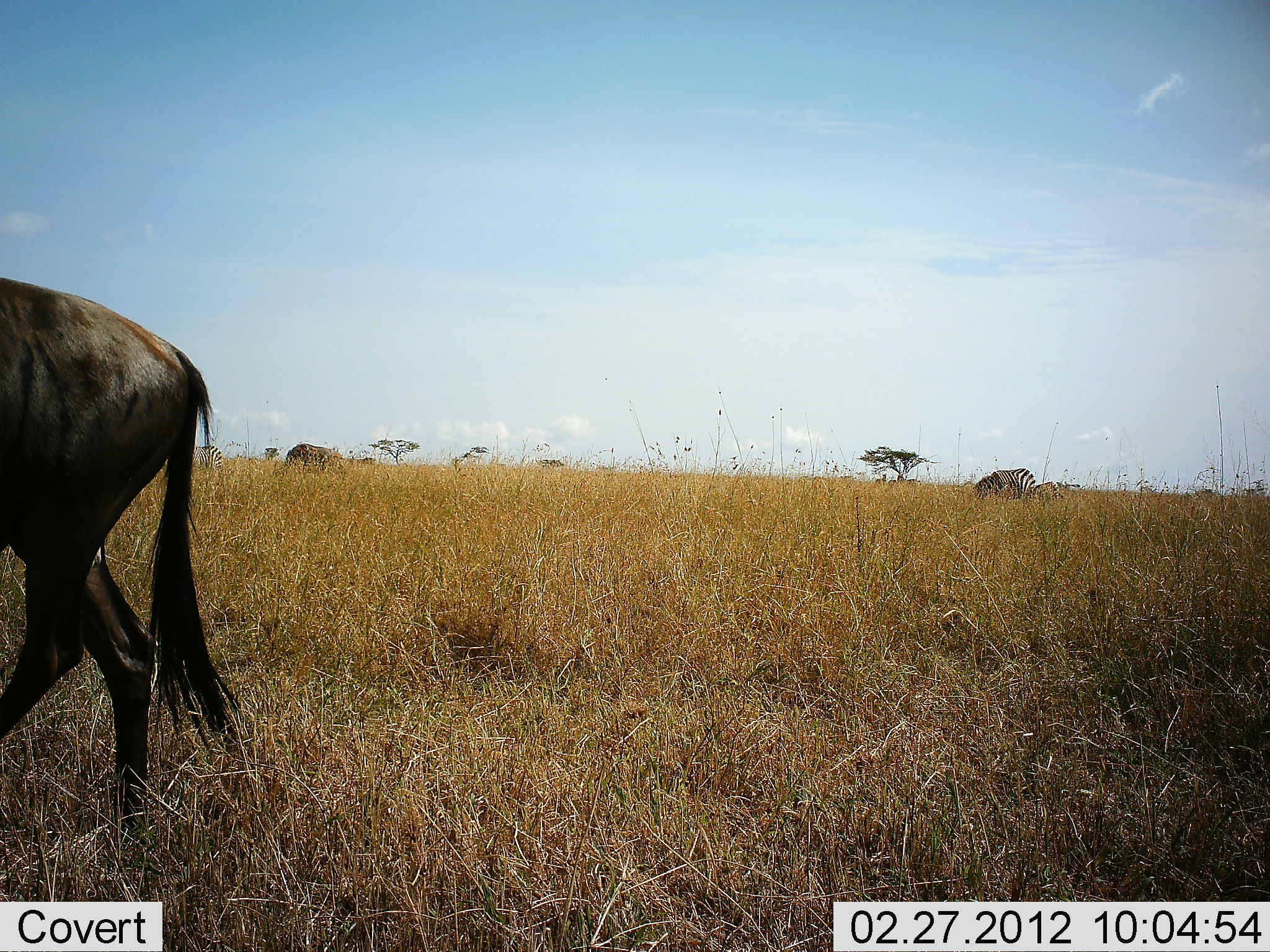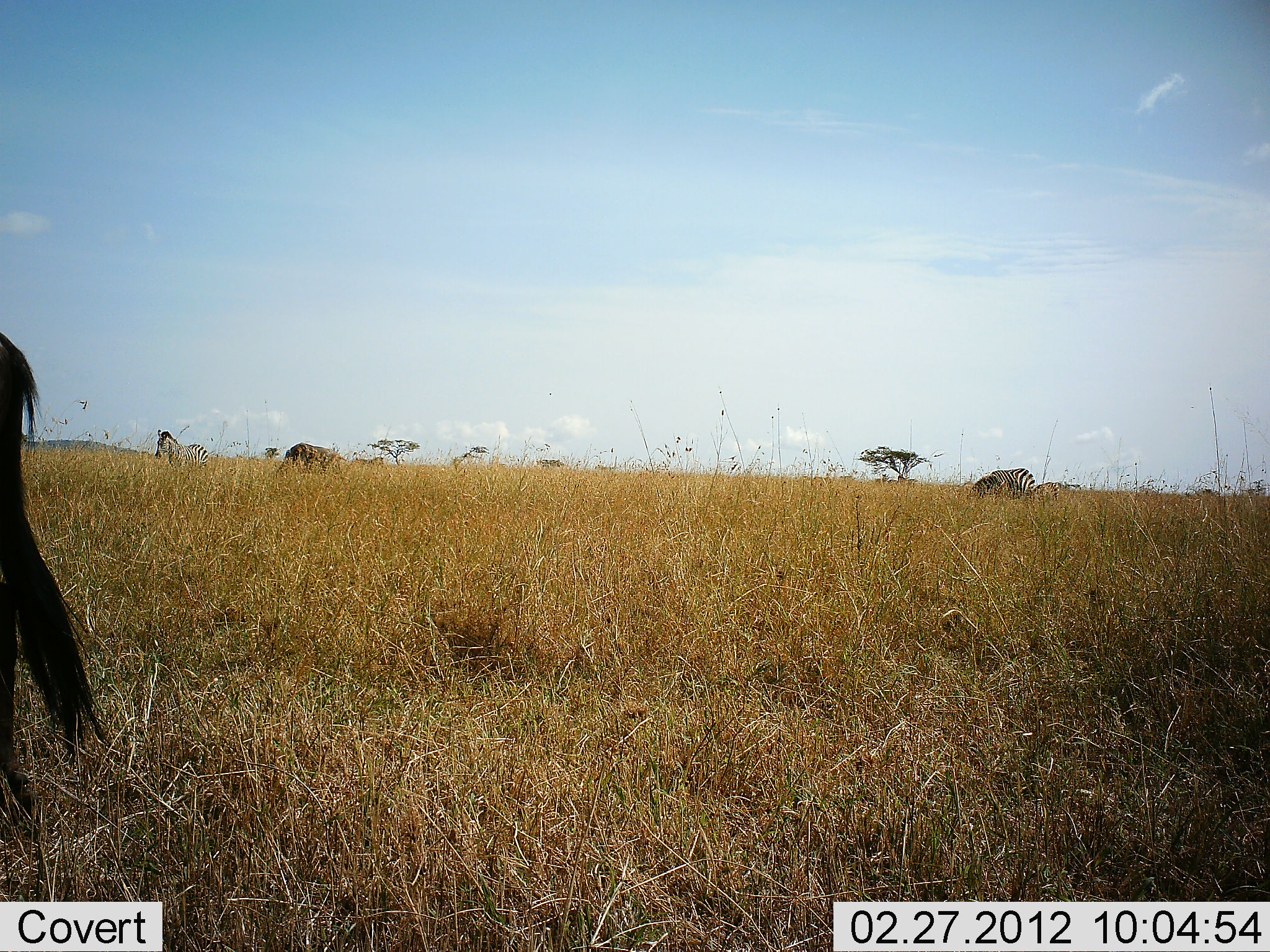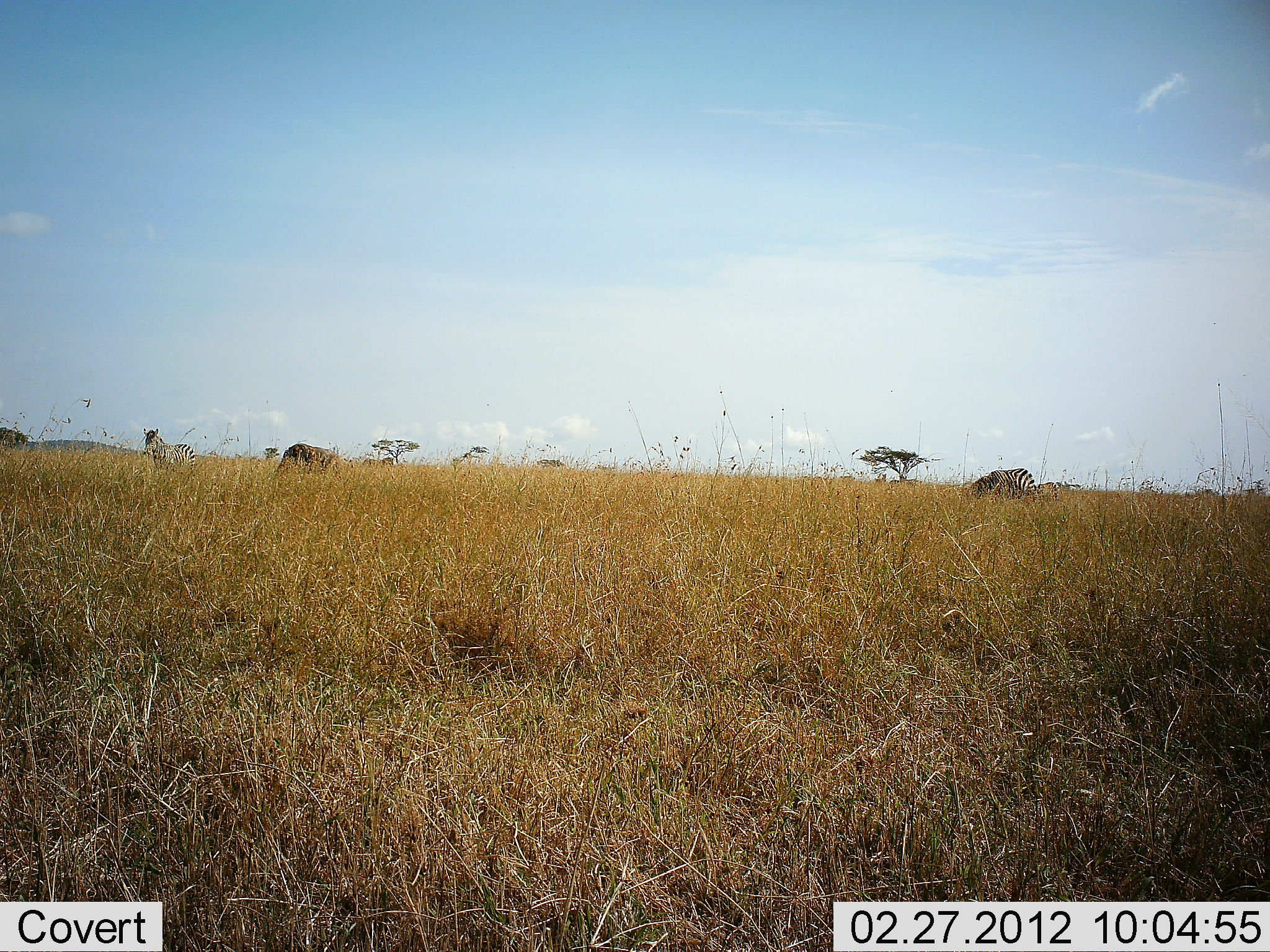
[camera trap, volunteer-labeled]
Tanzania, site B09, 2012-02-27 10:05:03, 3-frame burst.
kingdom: Animalia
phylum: Chordata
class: Mammalia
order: Artiodactyla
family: Bovidae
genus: Connochaetes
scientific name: Connochaetes taurinus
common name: blue wildebeest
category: wildebeest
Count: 2.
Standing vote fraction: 44%.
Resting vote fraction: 0%.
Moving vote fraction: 72%.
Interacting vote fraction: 0%.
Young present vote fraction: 0%.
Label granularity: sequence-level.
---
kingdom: Animalia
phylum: Chordata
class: Mammalia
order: Perissodactyla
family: Equidae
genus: Equus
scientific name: Equus quagga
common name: plains zebra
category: zebra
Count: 3.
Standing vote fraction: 56%.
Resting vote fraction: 0%.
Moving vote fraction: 39%.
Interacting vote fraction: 0%.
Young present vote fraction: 6%.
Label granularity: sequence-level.